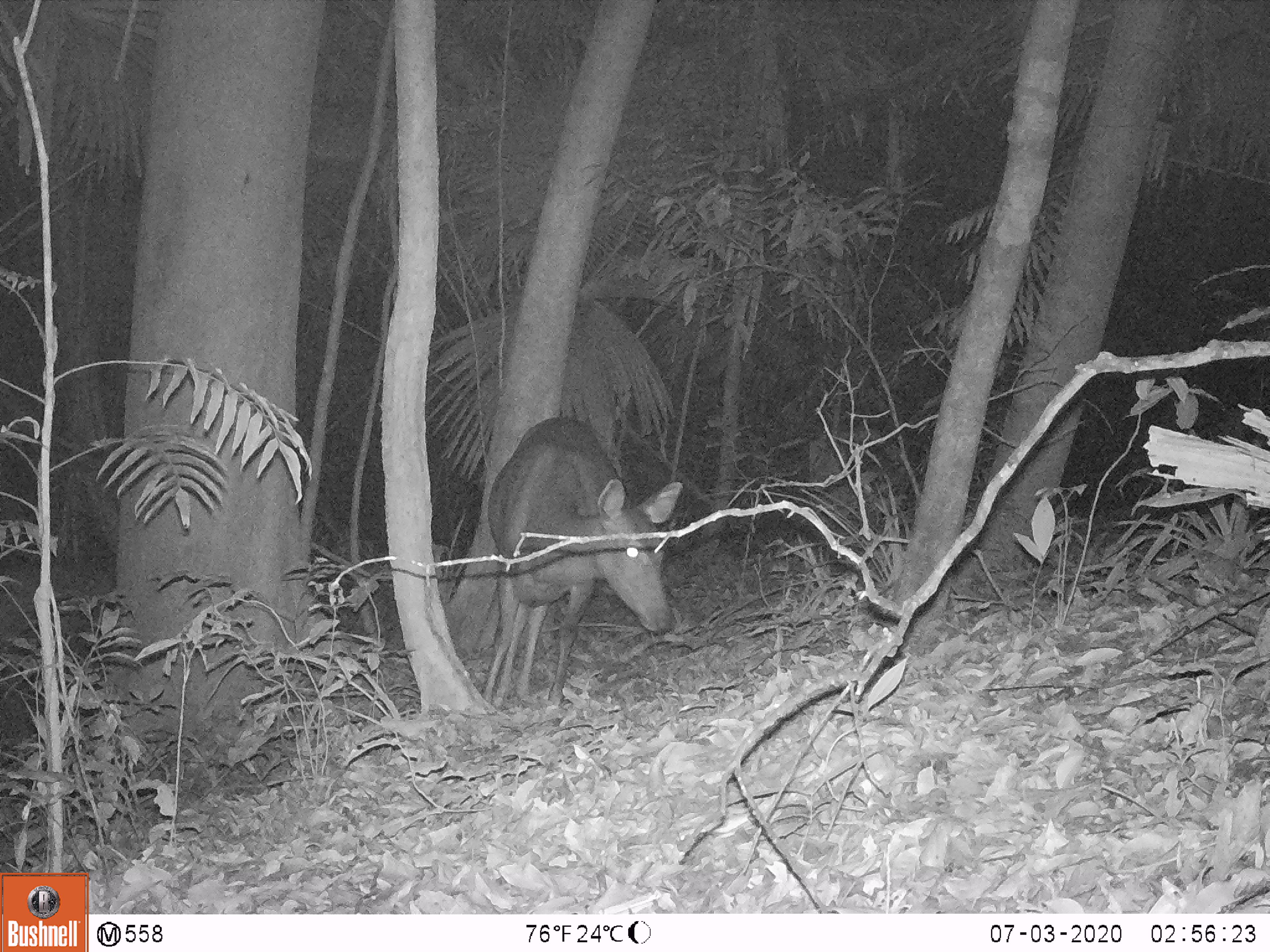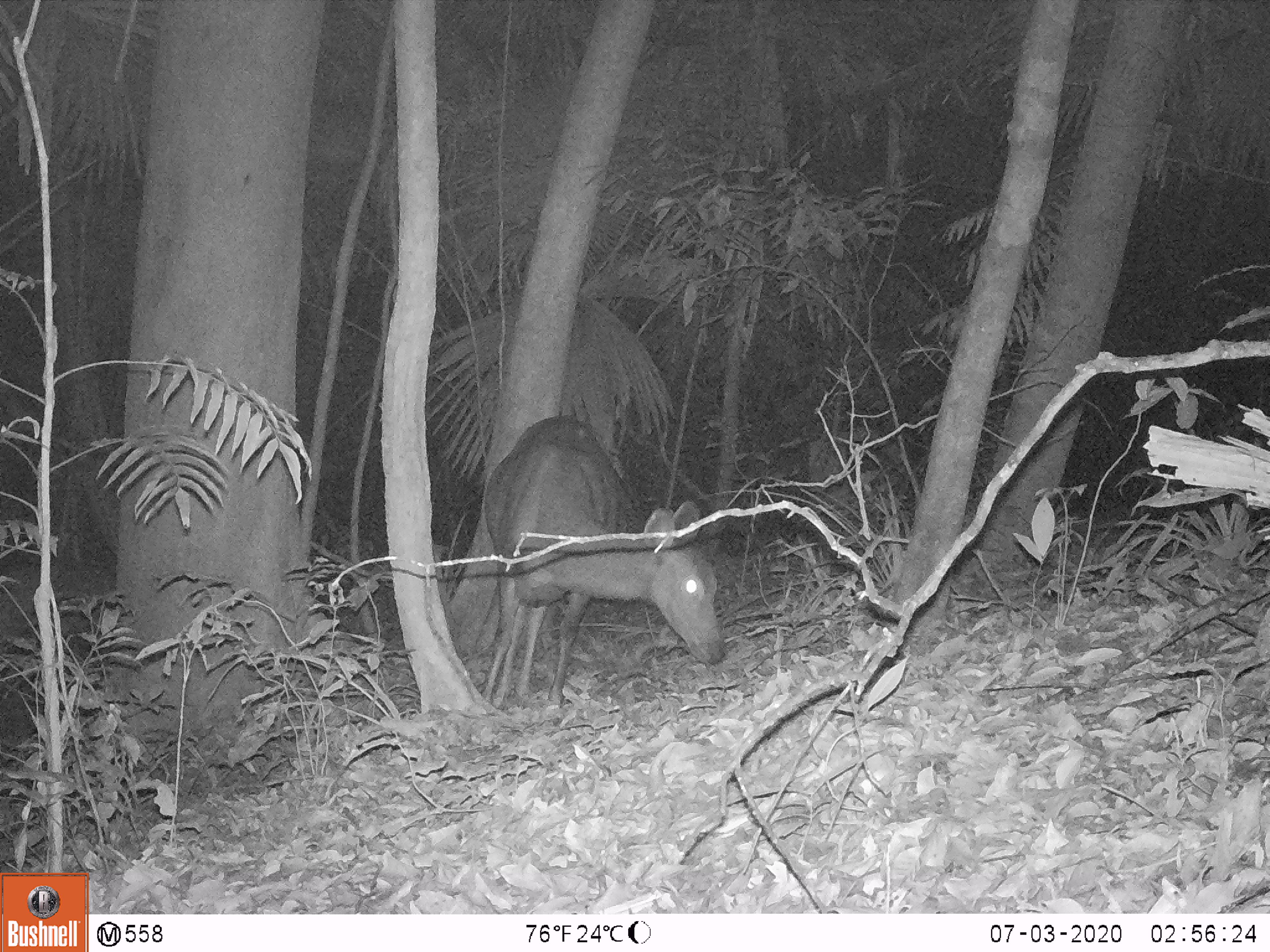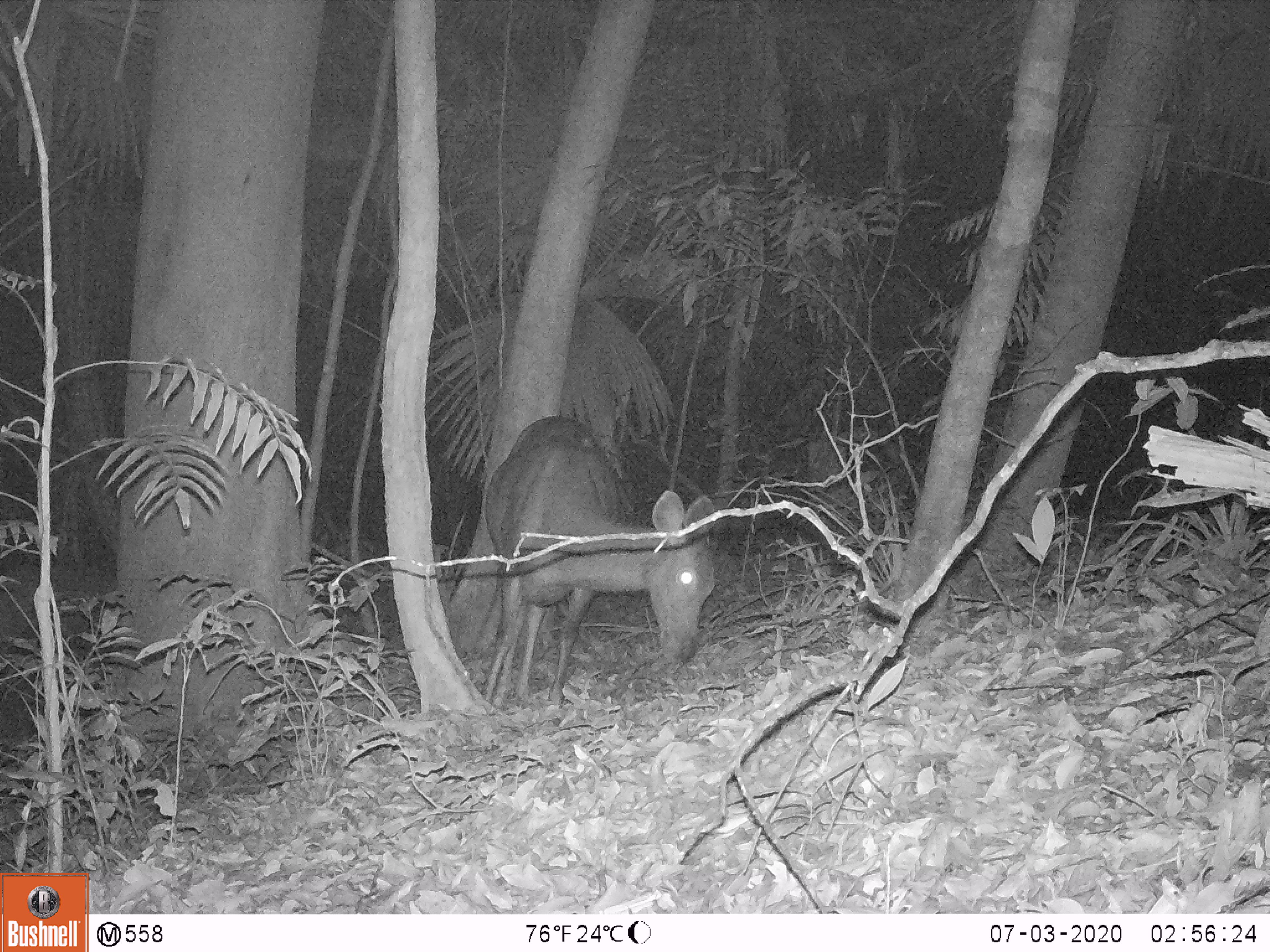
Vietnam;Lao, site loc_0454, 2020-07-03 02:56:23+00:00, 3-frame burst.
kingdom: Animalia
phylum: Chordata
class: Mammalia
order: Artiodactyla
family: Cervidae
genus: Rusa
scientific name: Rusa unicolor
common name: sambar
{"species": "sambar (Rusa unicolor)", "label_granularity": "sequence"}